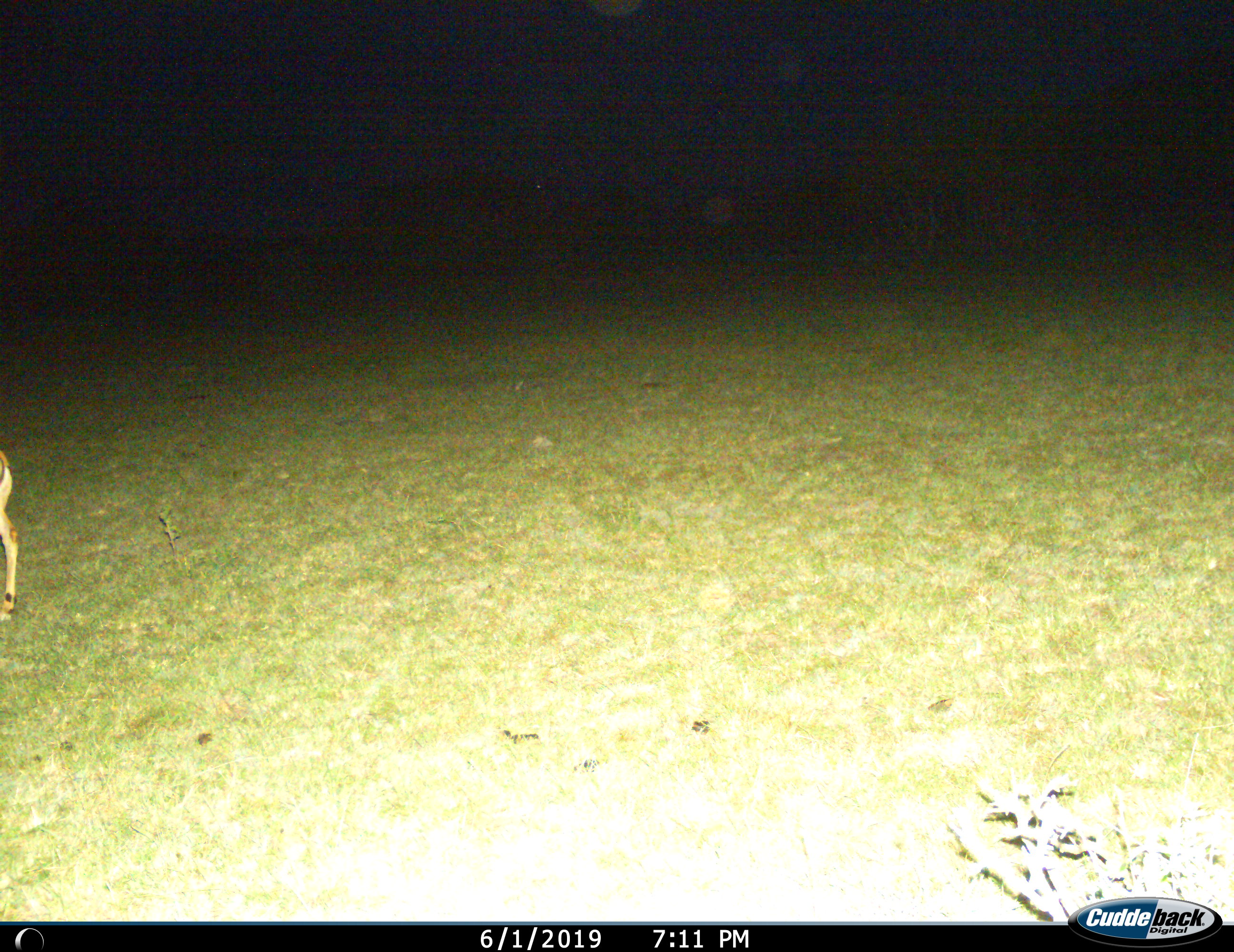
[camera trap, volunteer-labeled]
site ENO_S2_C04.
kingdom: Animalia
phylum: Chordata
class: Mammalia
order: Artiodactyla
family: Bovidae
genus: Aepyceros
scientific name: Aepyceros melampus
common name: impala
Impala (Aepyceros melampus), count 1. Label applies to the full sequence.